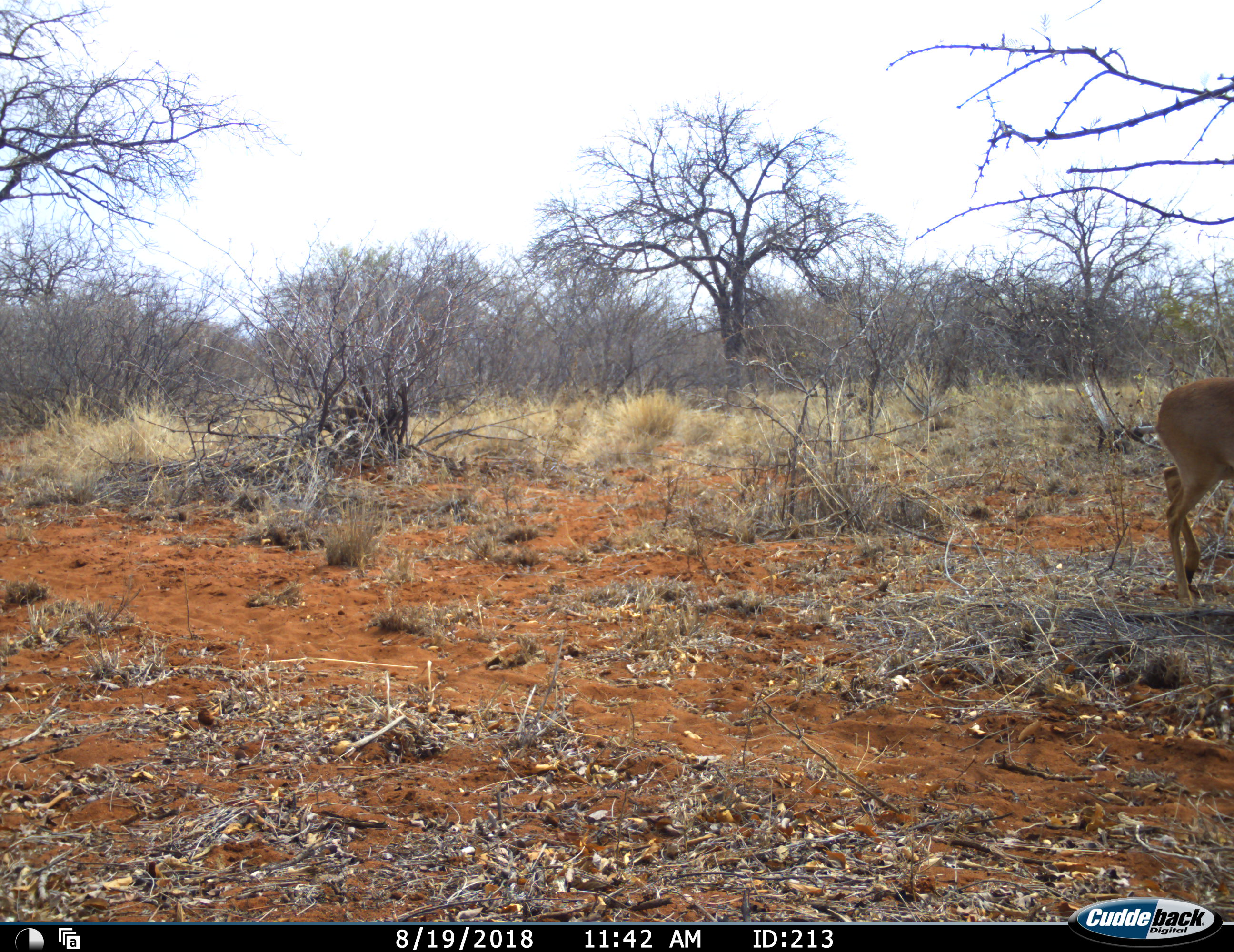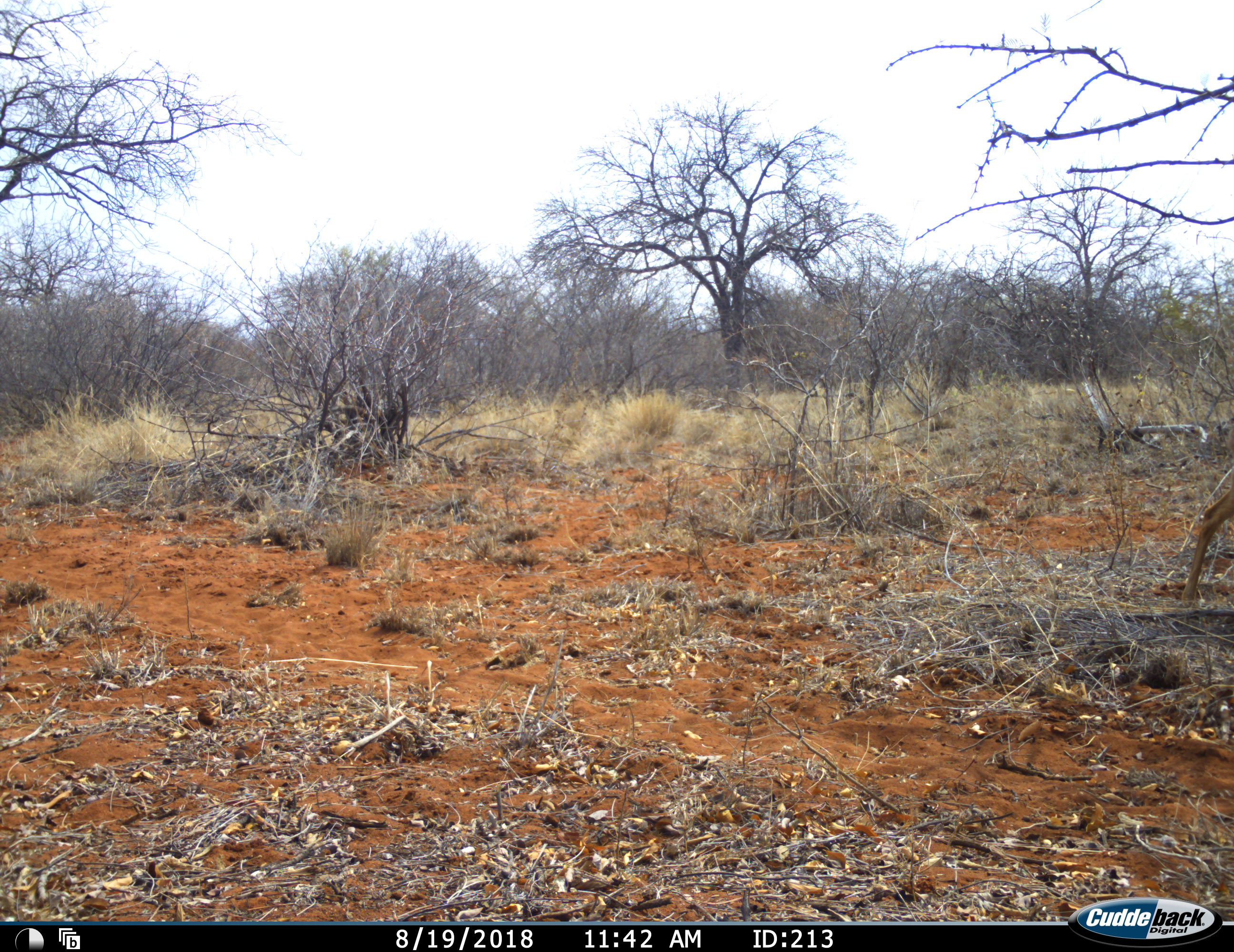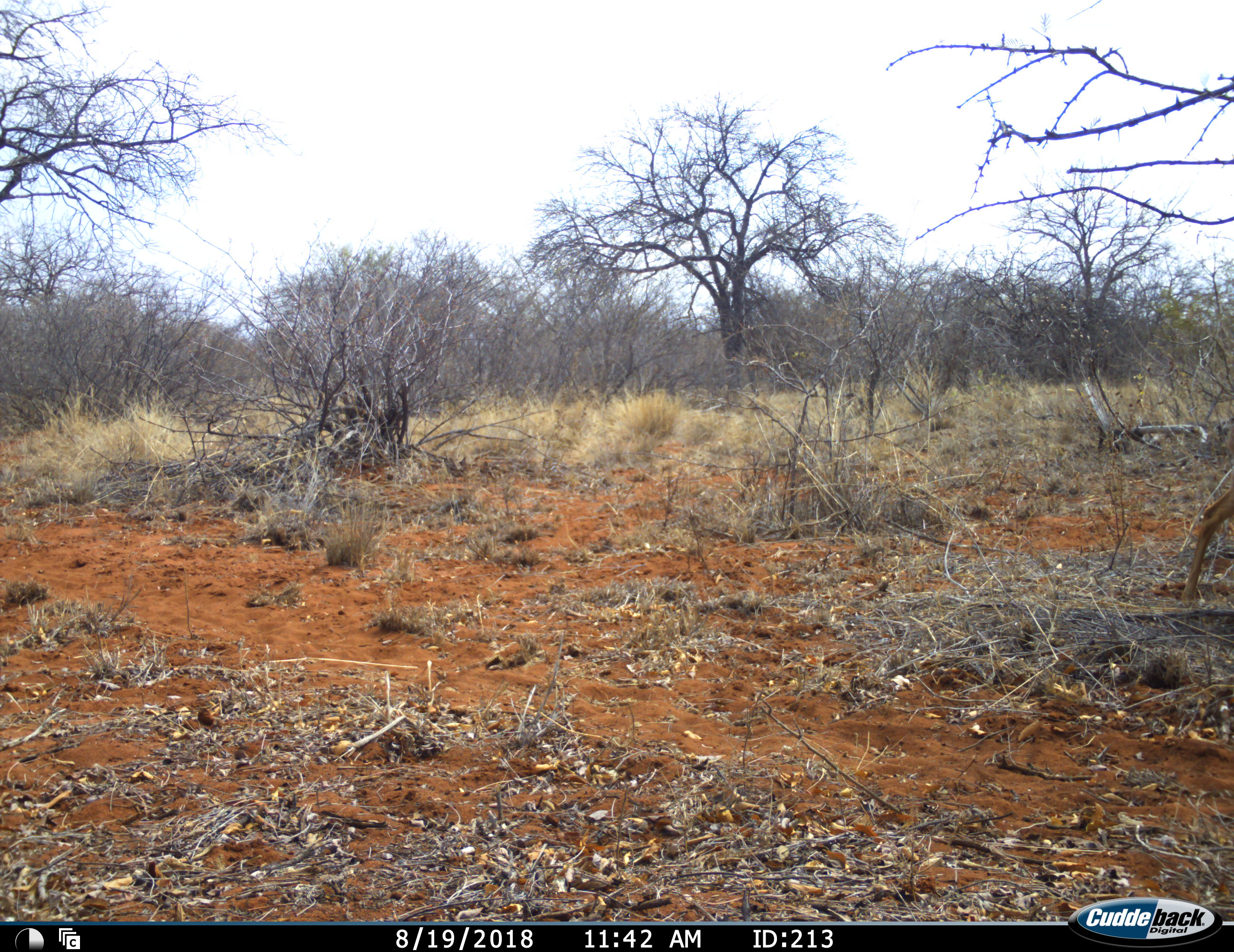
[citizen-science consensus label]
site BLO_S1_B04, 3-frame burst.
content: unidentified animal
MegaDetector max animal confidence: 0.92